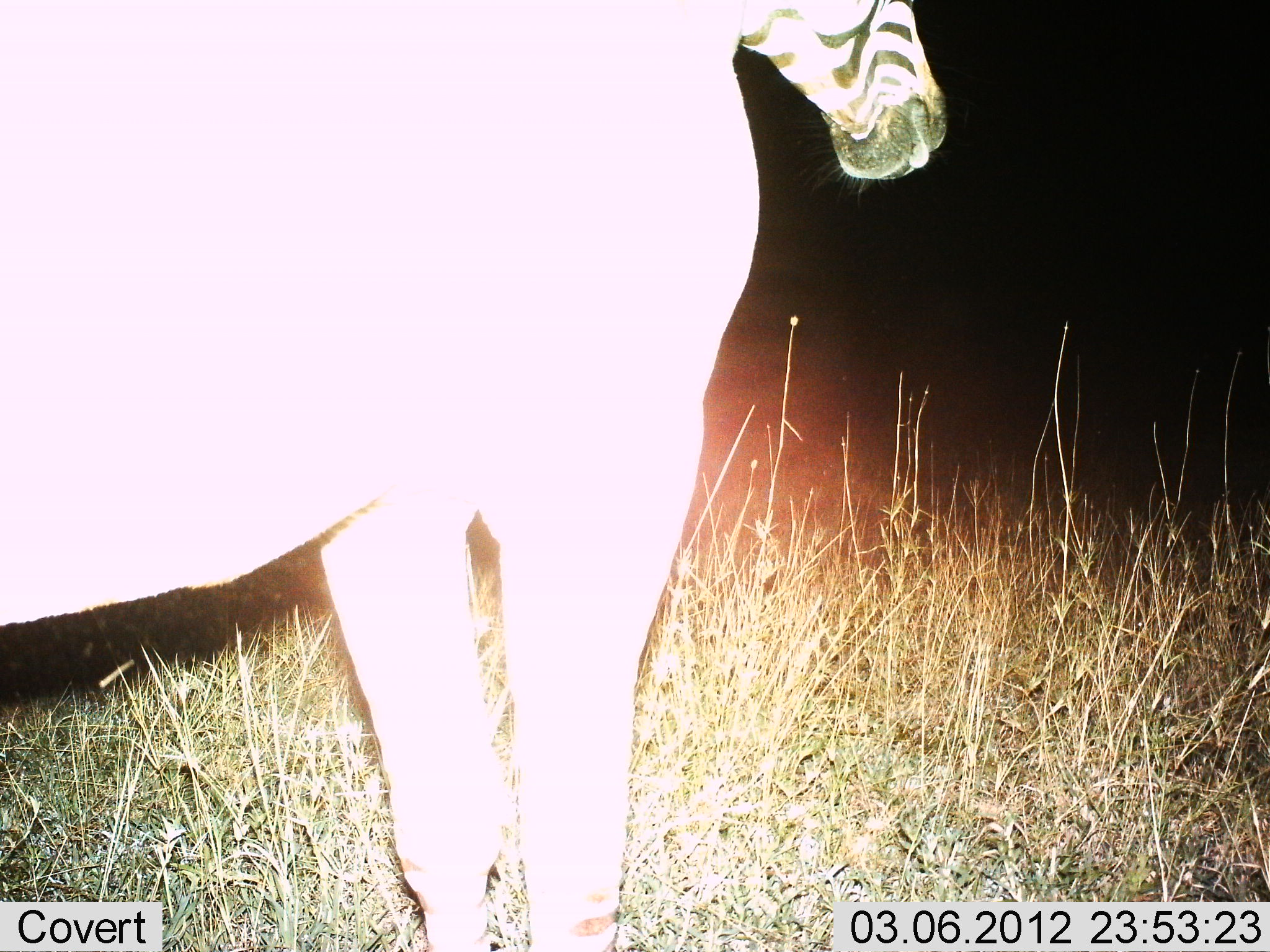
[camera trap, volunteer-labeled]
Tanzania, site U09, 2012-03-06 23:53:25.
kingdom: Animalia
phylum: Chordata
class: Mammalia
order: Perissodactyla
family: Equidae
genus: Equus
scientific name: Equus quagga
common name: plains zebra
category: zebra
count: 1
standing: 100%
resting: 0%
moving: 0%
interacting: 0%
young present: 0%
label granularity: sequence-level